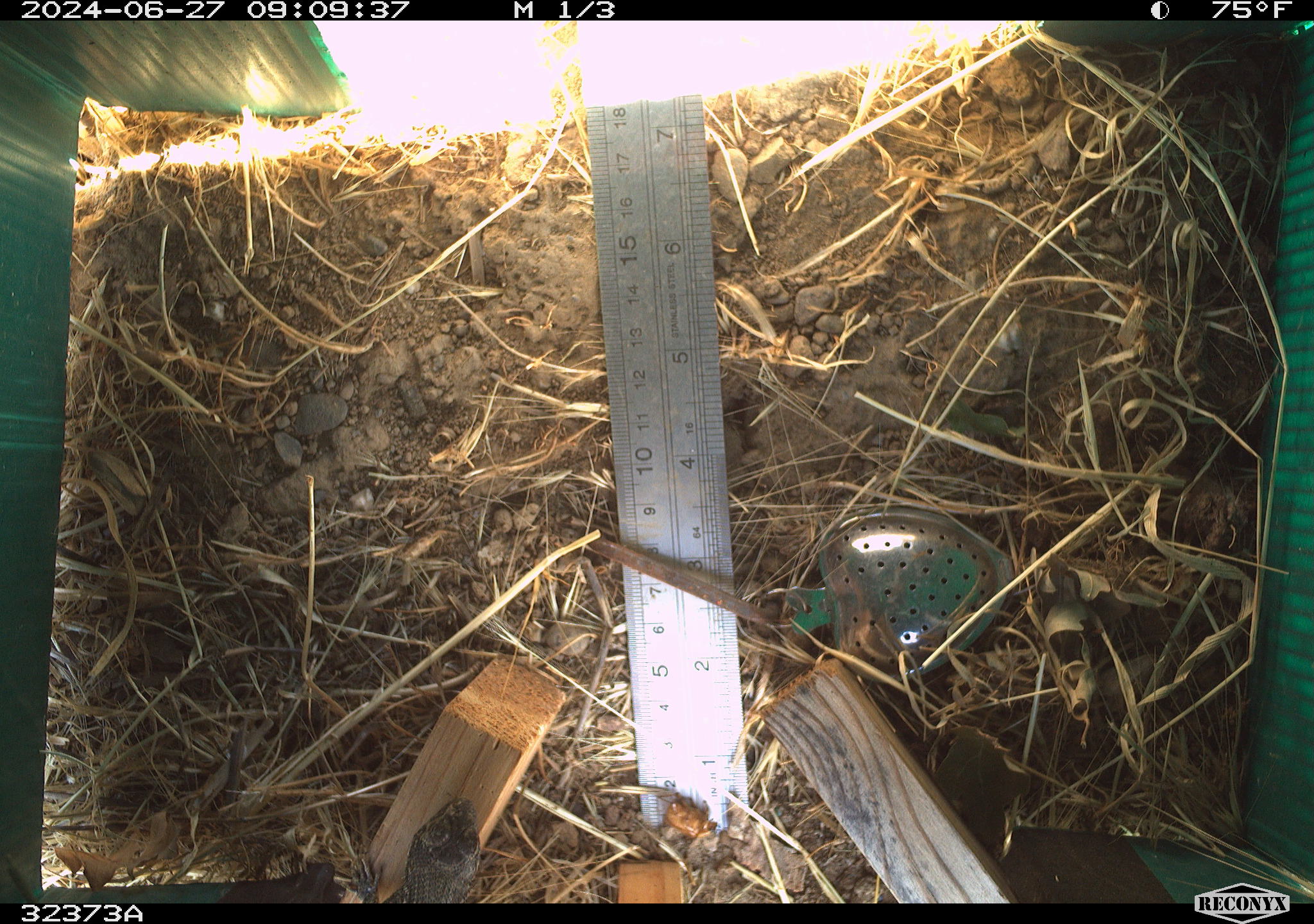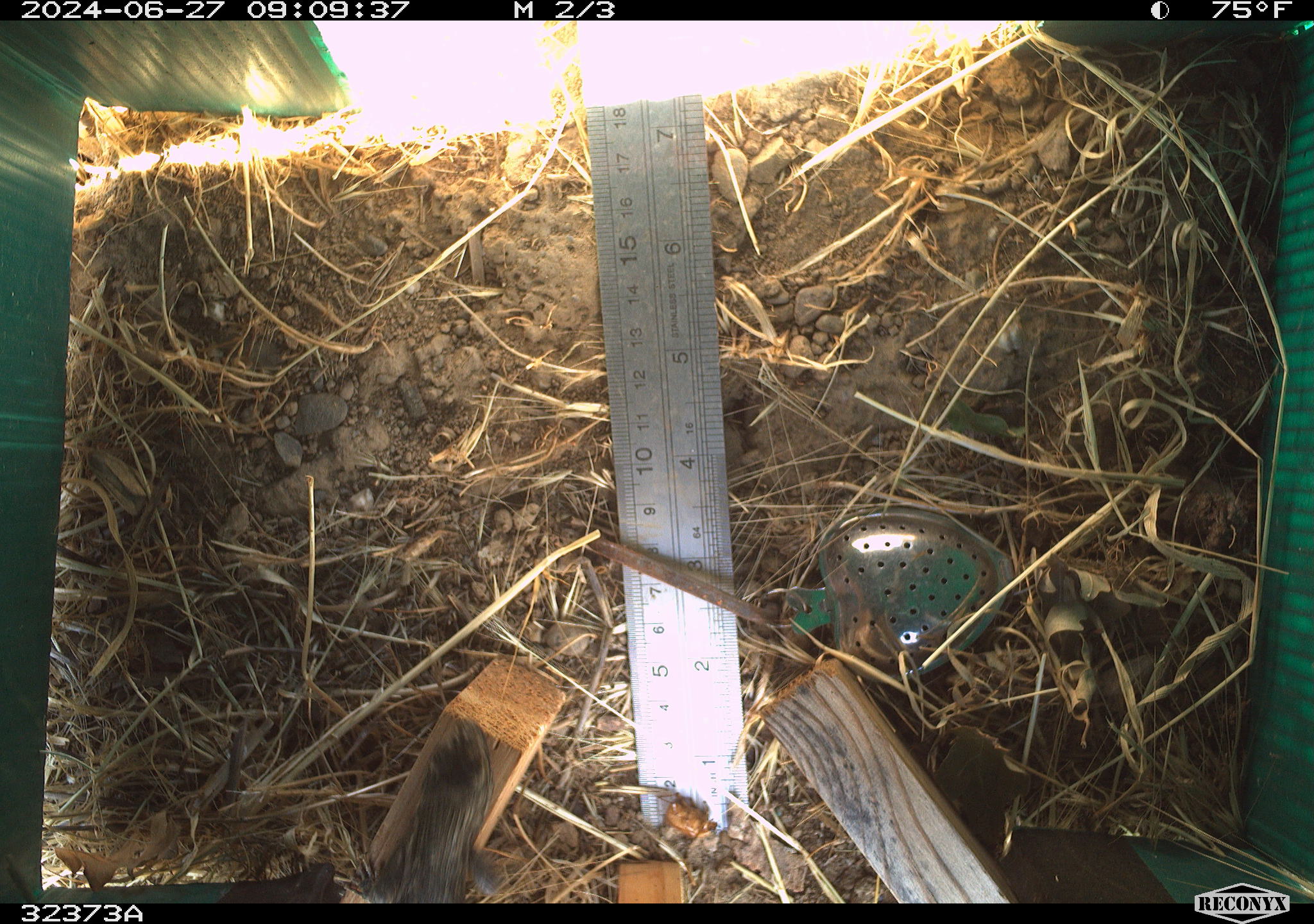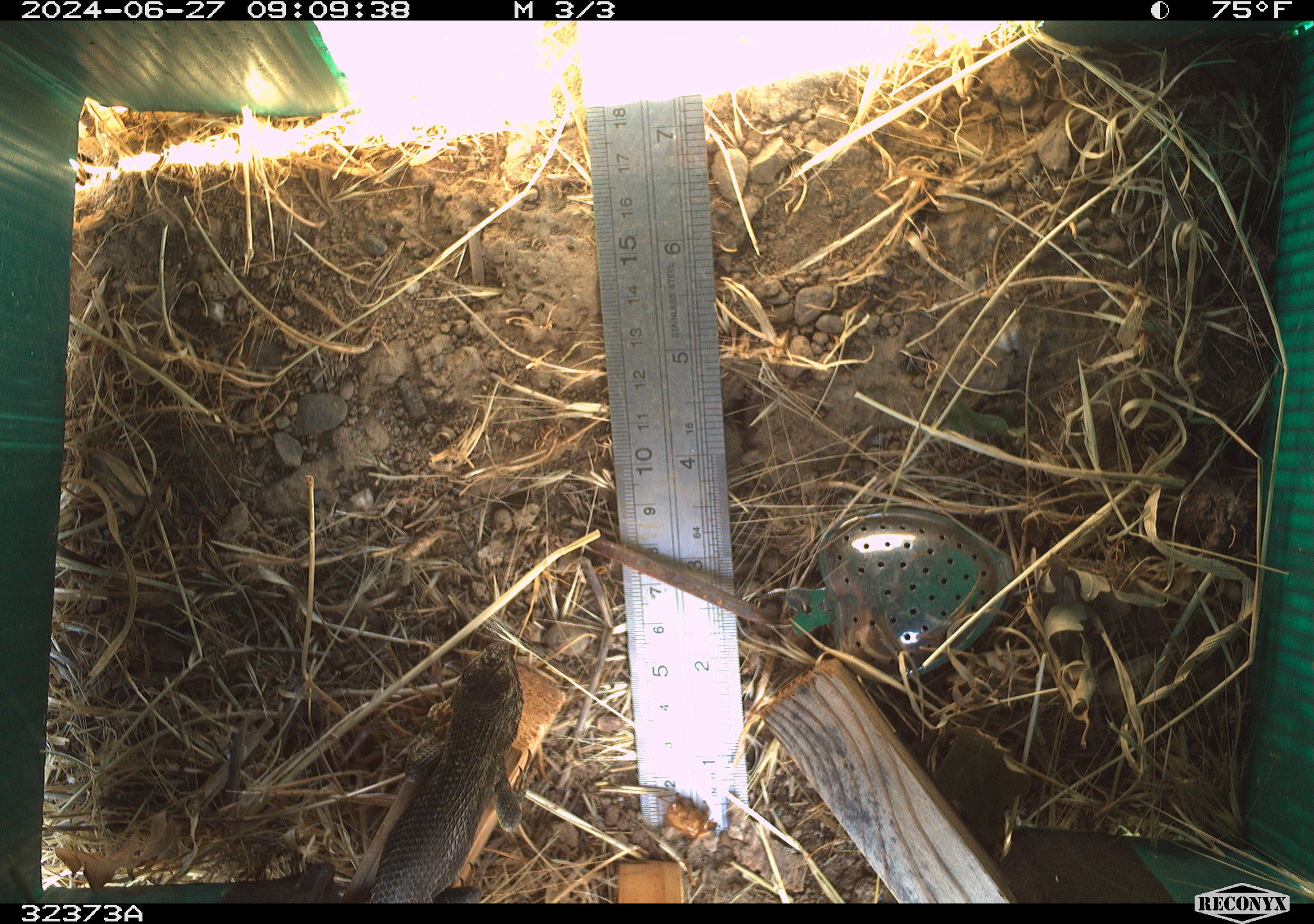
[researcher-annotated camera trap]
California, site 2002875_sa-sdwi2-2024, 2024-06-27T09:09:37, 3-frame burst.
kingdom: Animalia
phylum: Chordata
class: Reptilia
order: Squamata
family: Phrynosomatidae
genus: Sceloporus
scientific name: Sceloporus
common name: spiny lizards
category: sceloporus species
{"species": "sceloporus species (spiny lizards) (Sceloporus)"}